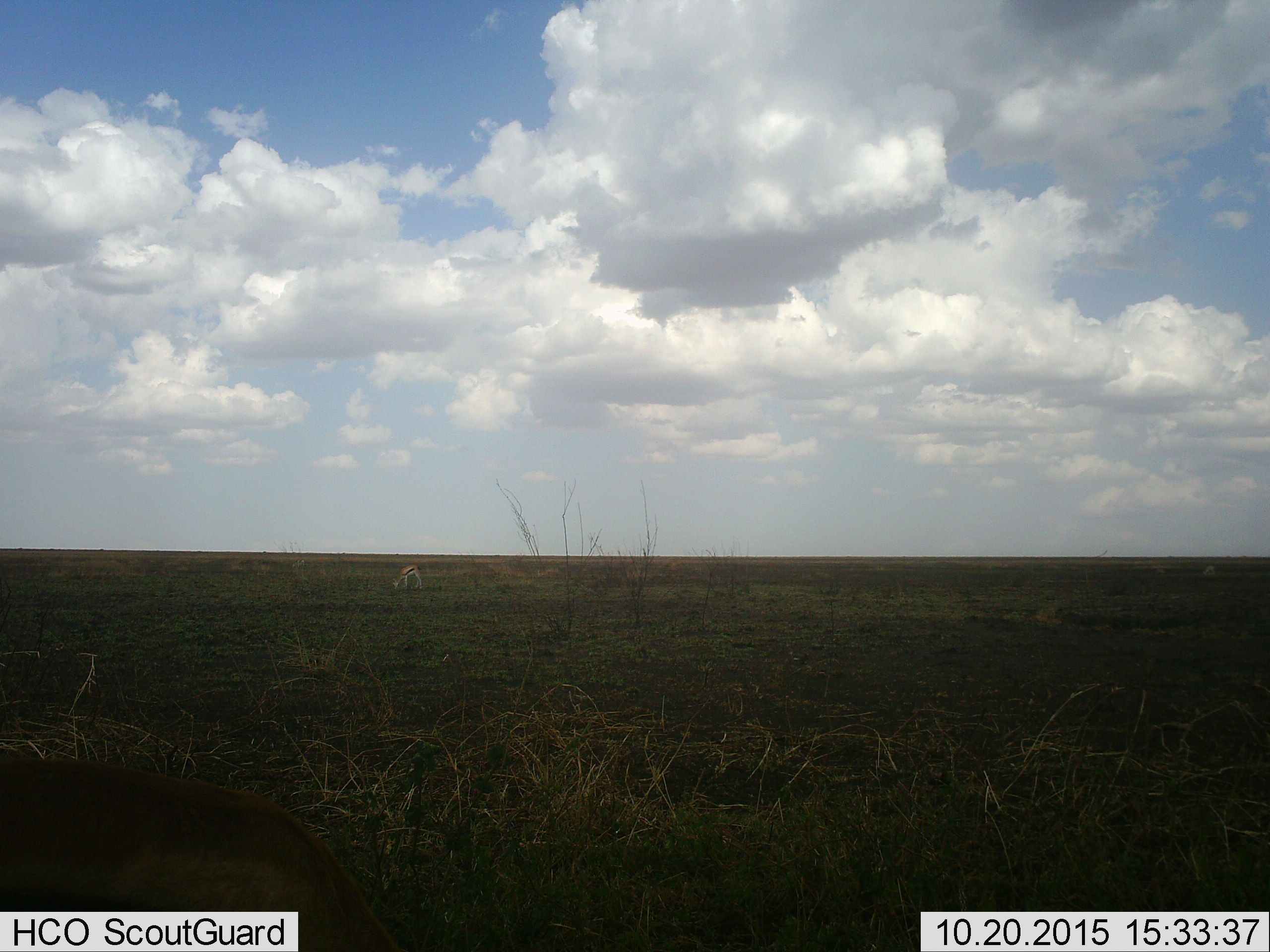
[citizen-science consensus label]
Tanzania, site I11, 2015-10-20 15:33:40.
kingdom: Animalia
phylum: Chordata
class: Mammalia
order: Artiodactyla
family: Bovidae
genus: Eudorcas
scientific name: Eudorcas thomsonii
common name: thomson's gazelle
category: gazellethomsons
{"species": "gazellethomsons (thomson's gazelle) (Eudorcas thomsonii)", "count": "1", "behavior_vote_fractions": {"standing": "43%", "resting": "0%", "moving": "0%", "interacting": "0%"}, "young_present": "0%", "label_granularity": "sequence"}